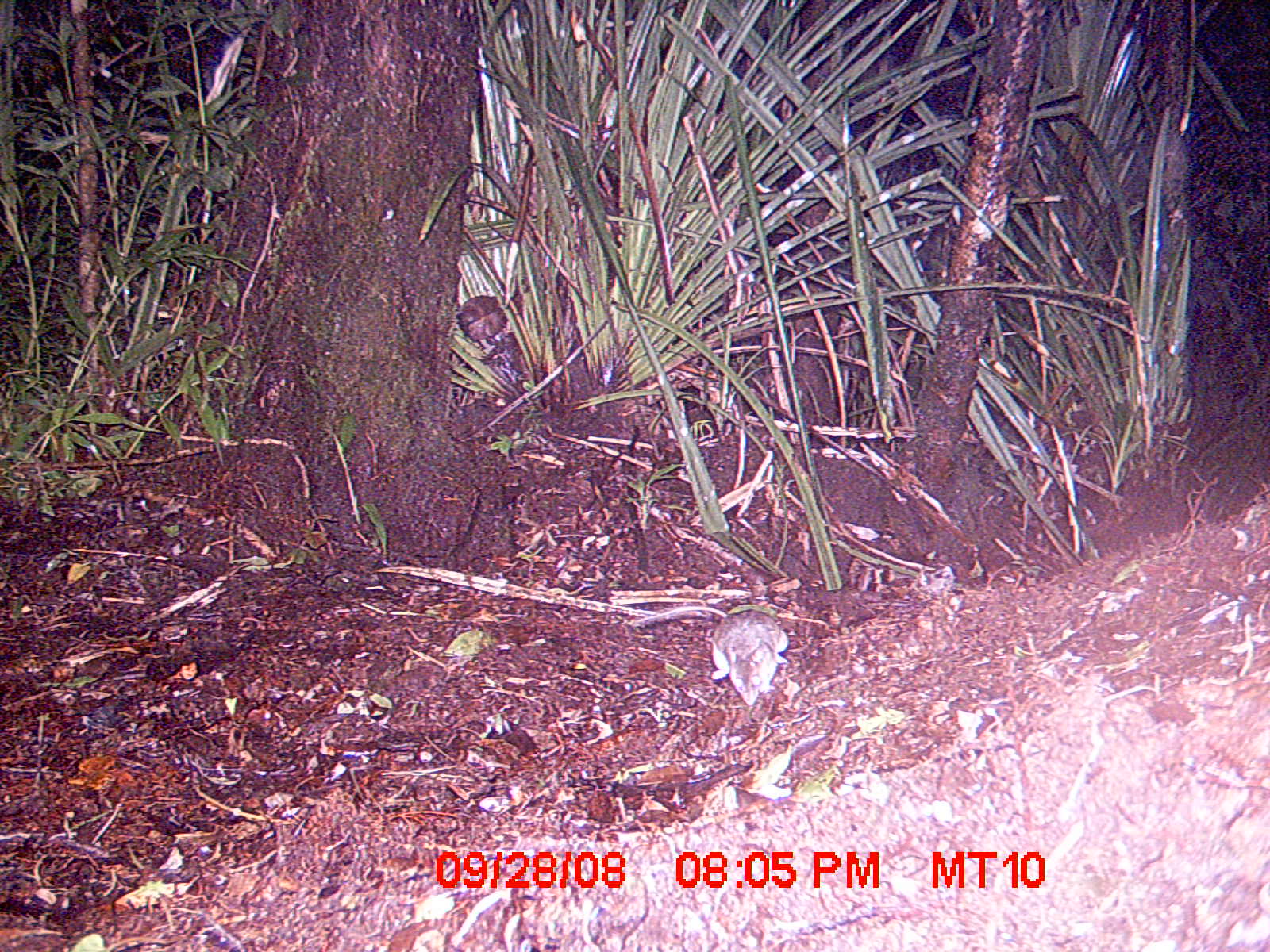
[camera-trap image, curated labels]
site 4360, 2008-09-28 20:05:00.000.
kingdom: Animalia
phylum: Chordata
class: Mammalia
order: Rodentia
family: Nesomyidae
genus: Eliurus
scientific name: Eliurus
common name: eliurus rat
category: eliurus sp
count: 1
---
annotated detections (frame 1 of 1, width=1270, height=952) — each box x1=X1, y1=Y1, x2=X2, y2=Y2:
eliurus sp: x1=706, y1=602, x2=791, y2=704